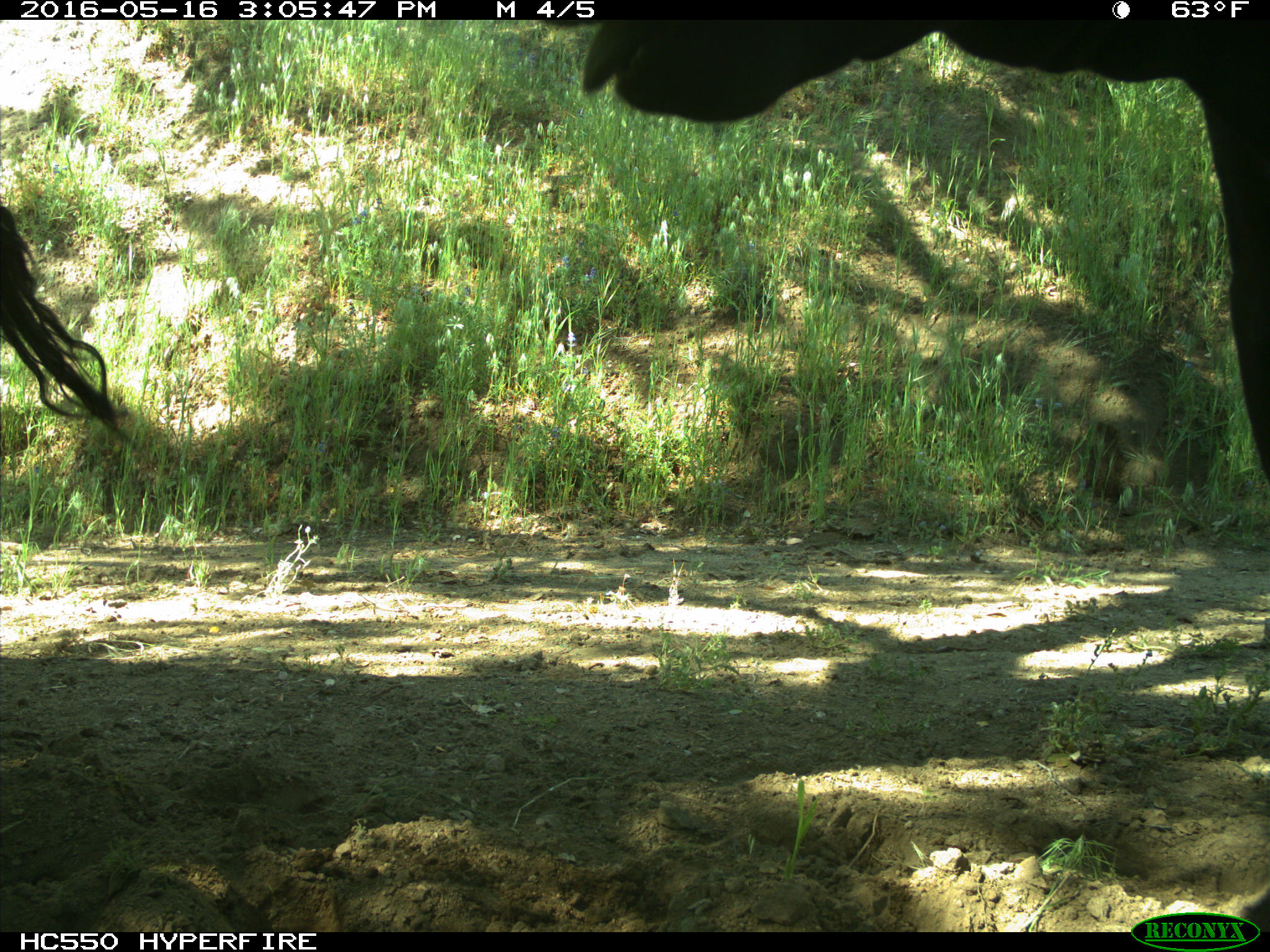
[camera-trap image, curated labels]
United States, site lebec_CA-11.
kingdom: Animalia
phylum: Chordata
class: Mammalia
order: Artiodactyla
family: Bovidae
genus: Bos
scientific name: Bos taurus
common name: domestic cow